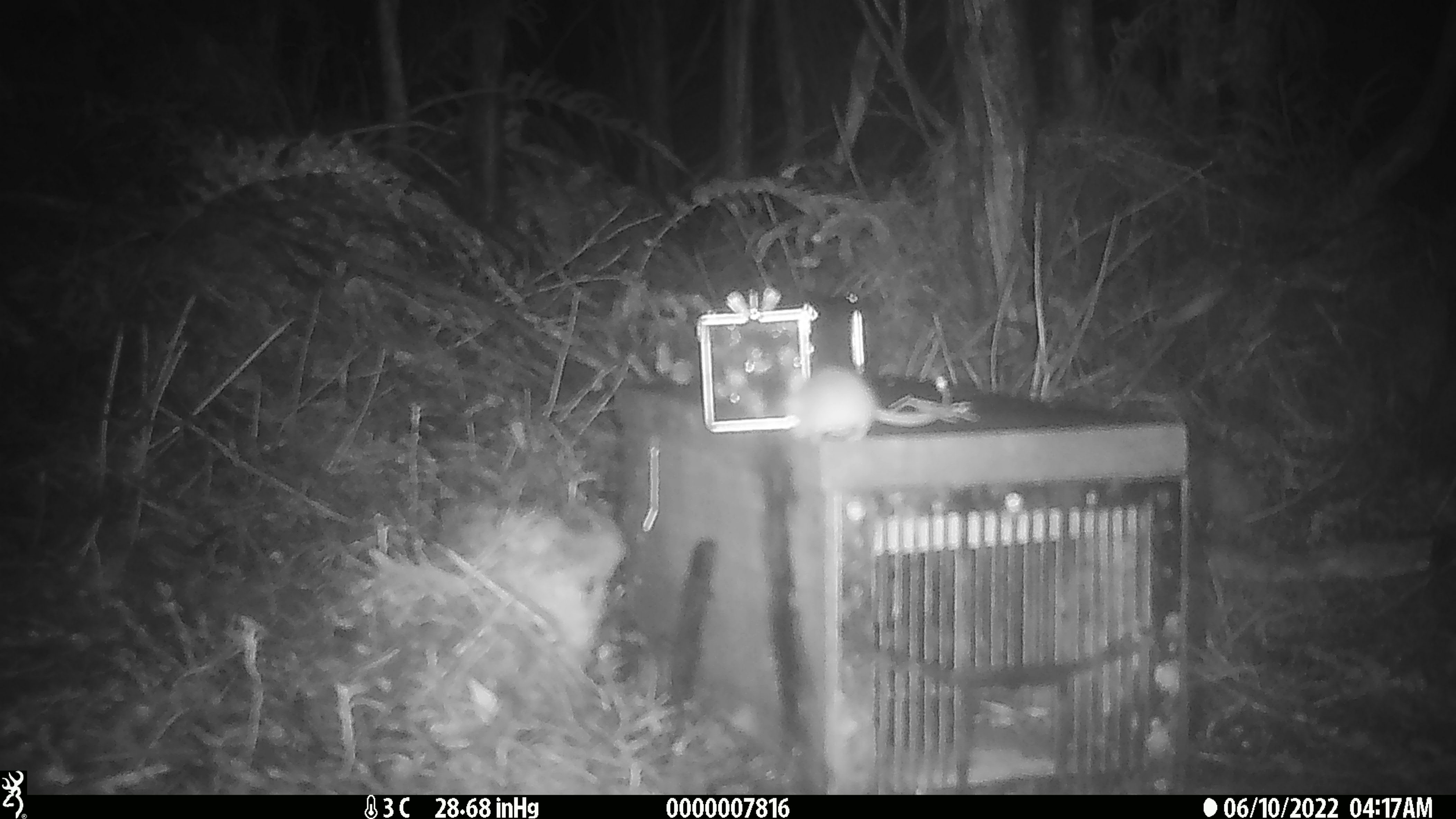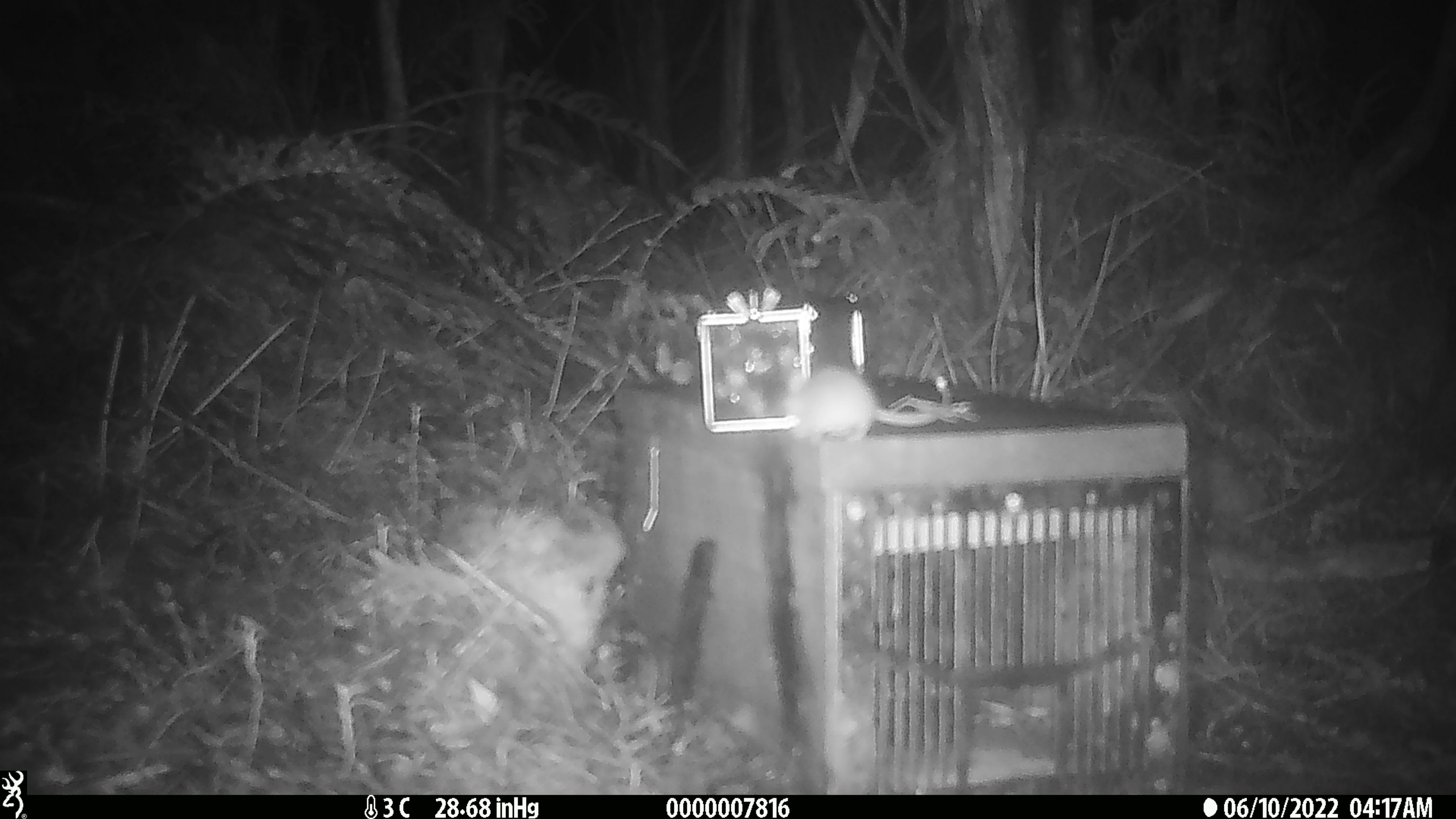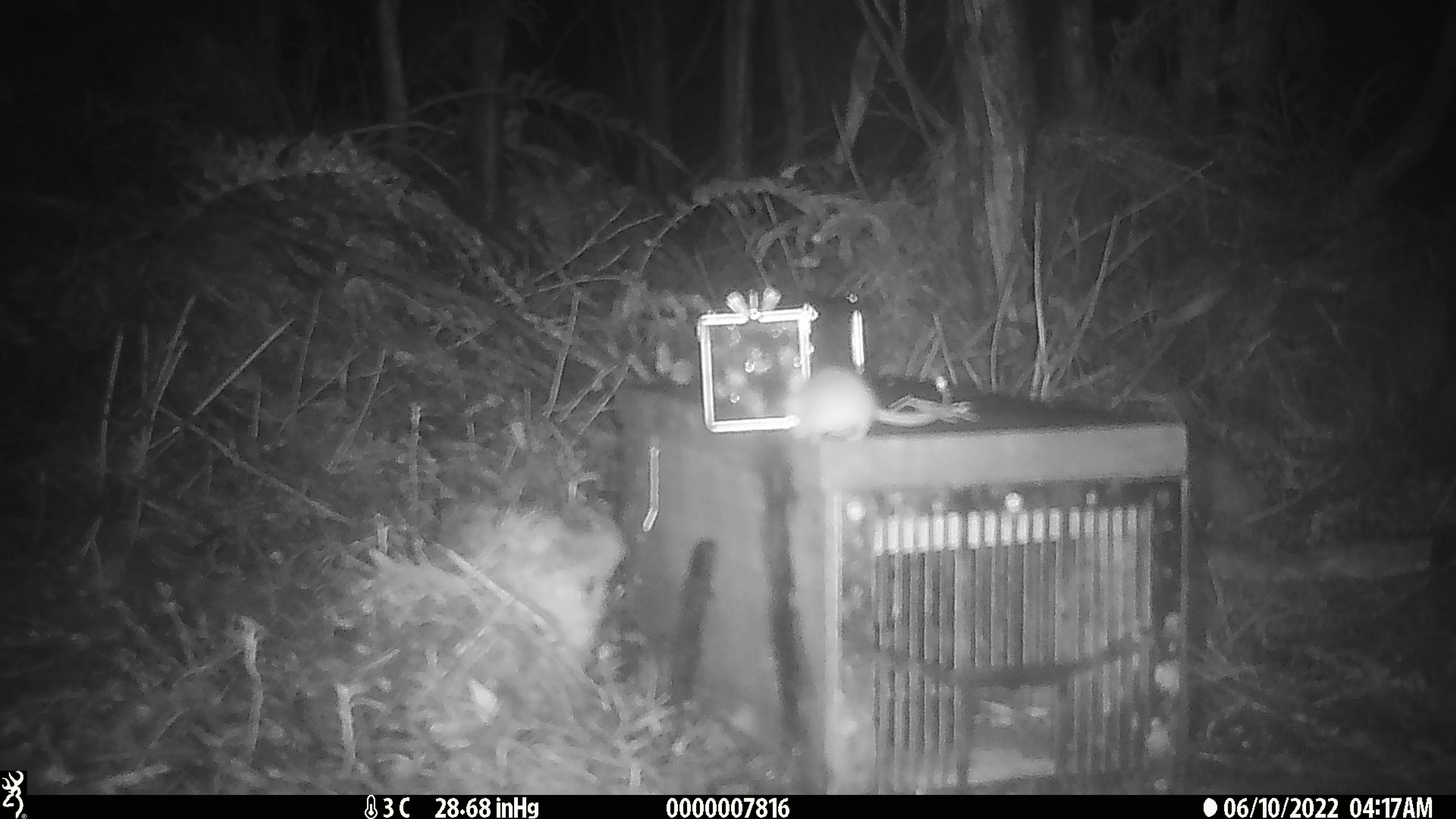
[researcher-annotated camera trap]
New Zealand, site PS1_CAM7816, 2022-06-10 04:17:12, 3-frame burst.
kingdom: Animalia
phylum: Chordata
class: Mammalia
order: Rodentia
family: Muridae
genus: Mus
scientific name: Mus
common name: mouse